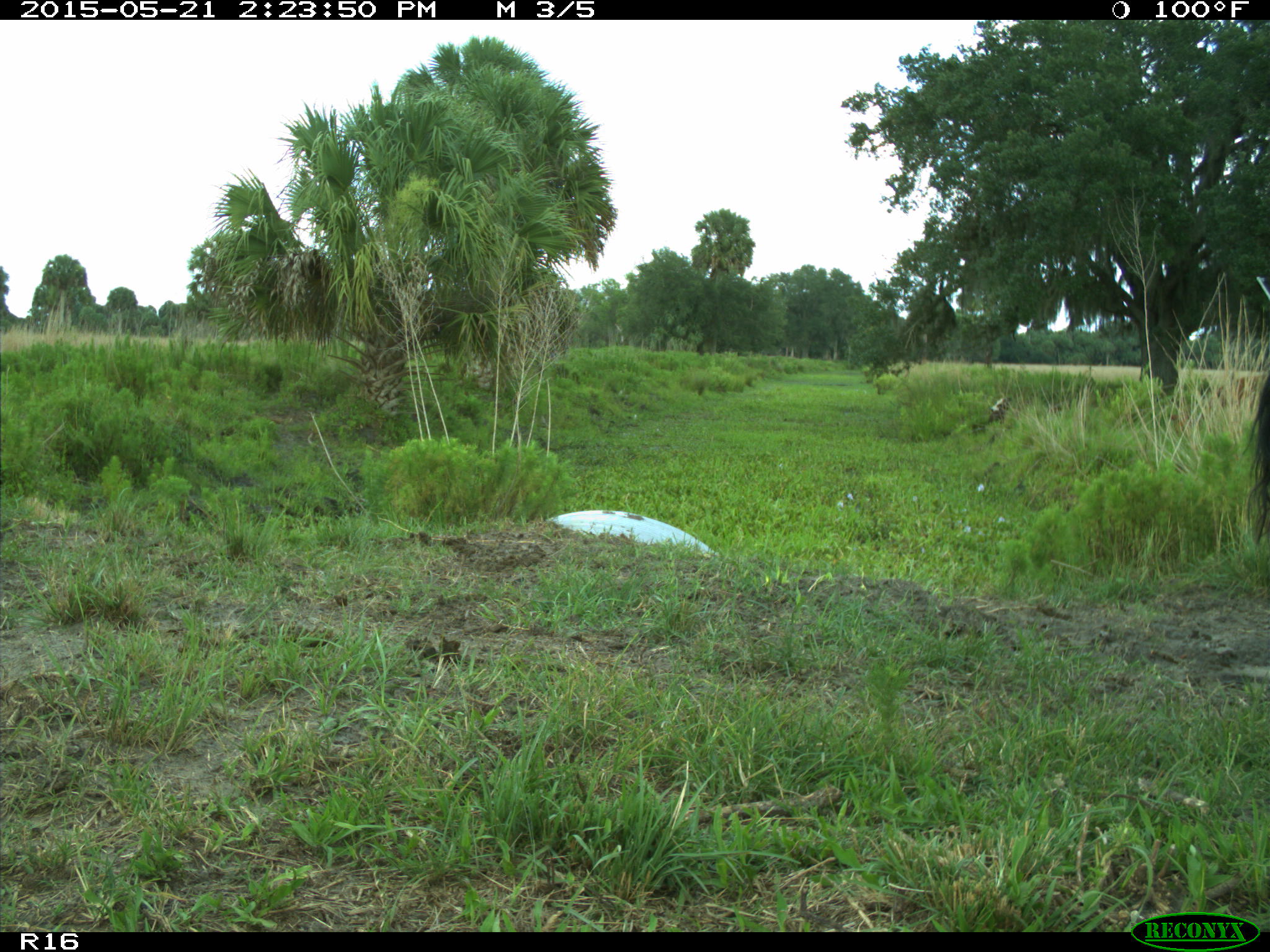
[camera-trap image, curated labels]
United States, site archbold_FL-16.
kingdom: Animalia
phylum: Chordata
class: Mammalia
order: Artiodactyla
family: Bovidae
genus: Bos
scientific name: Bos taurus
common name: domestic cow